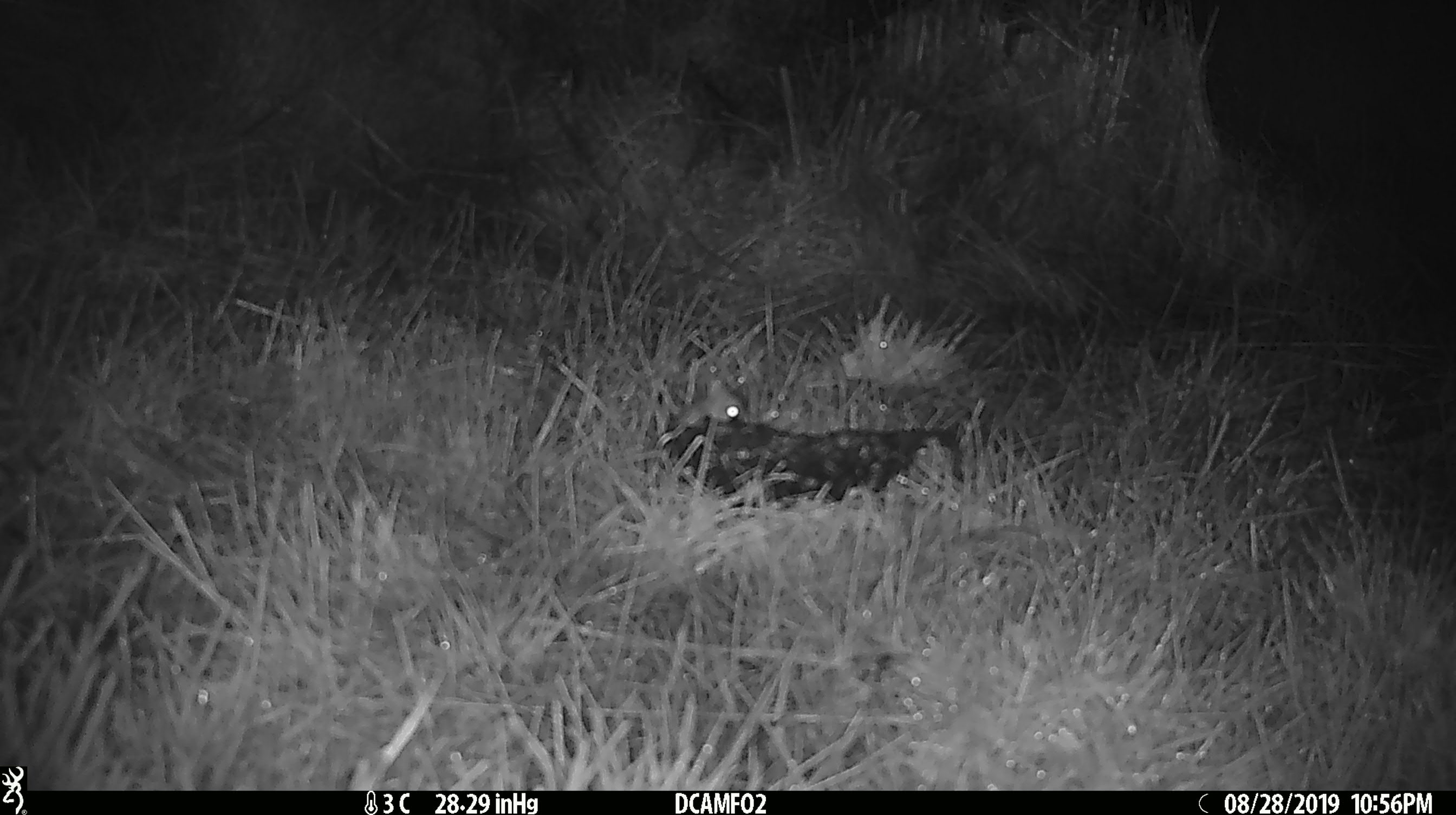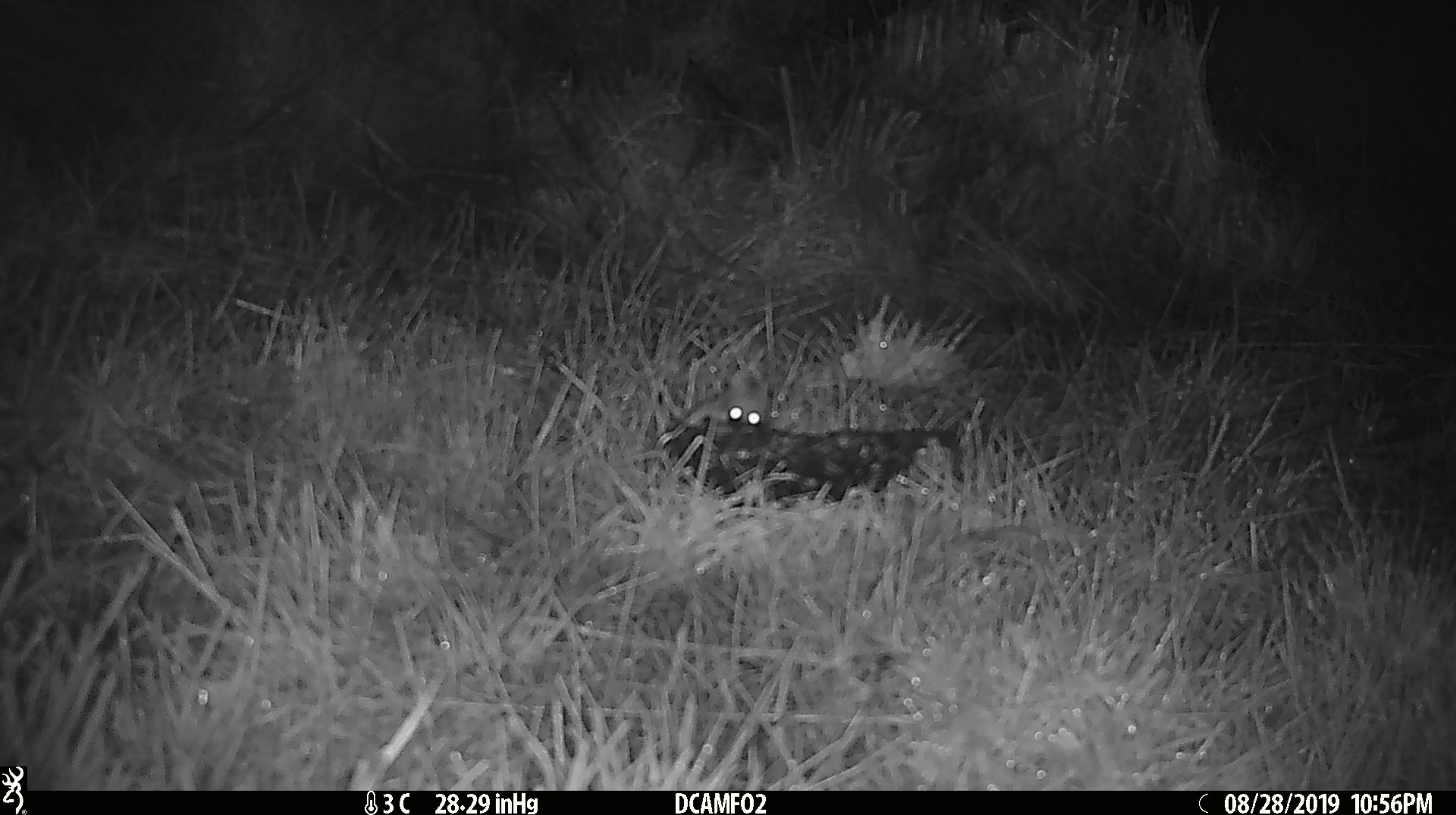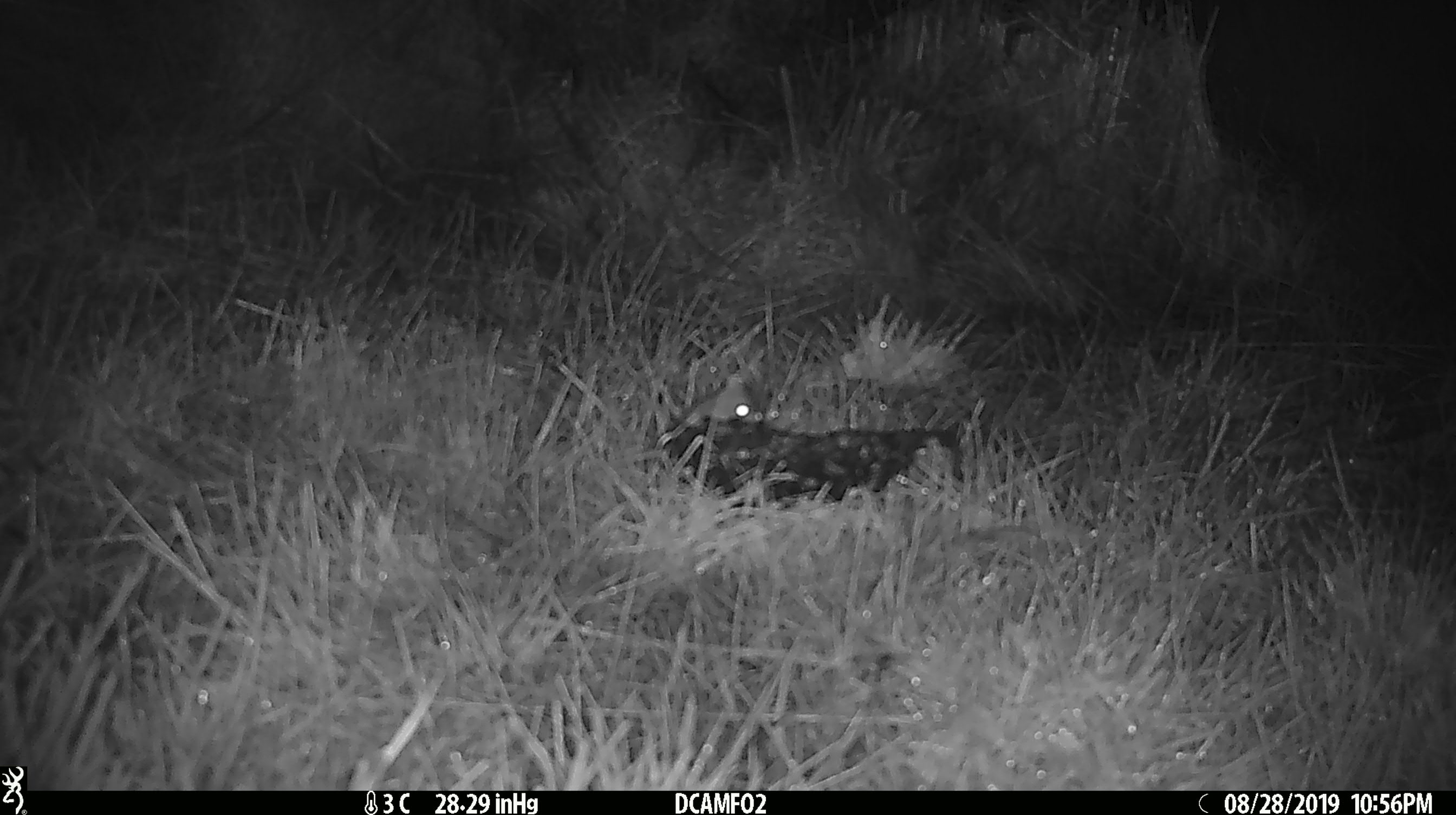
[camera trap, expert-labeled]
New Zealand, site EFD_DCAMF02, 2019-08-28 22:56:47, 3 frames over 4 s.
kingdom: Animalia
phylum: Chordata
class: Mammalia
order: Rodentia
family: Muridae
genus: Mus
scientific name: Mus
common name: mouse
Mouse (Mus).